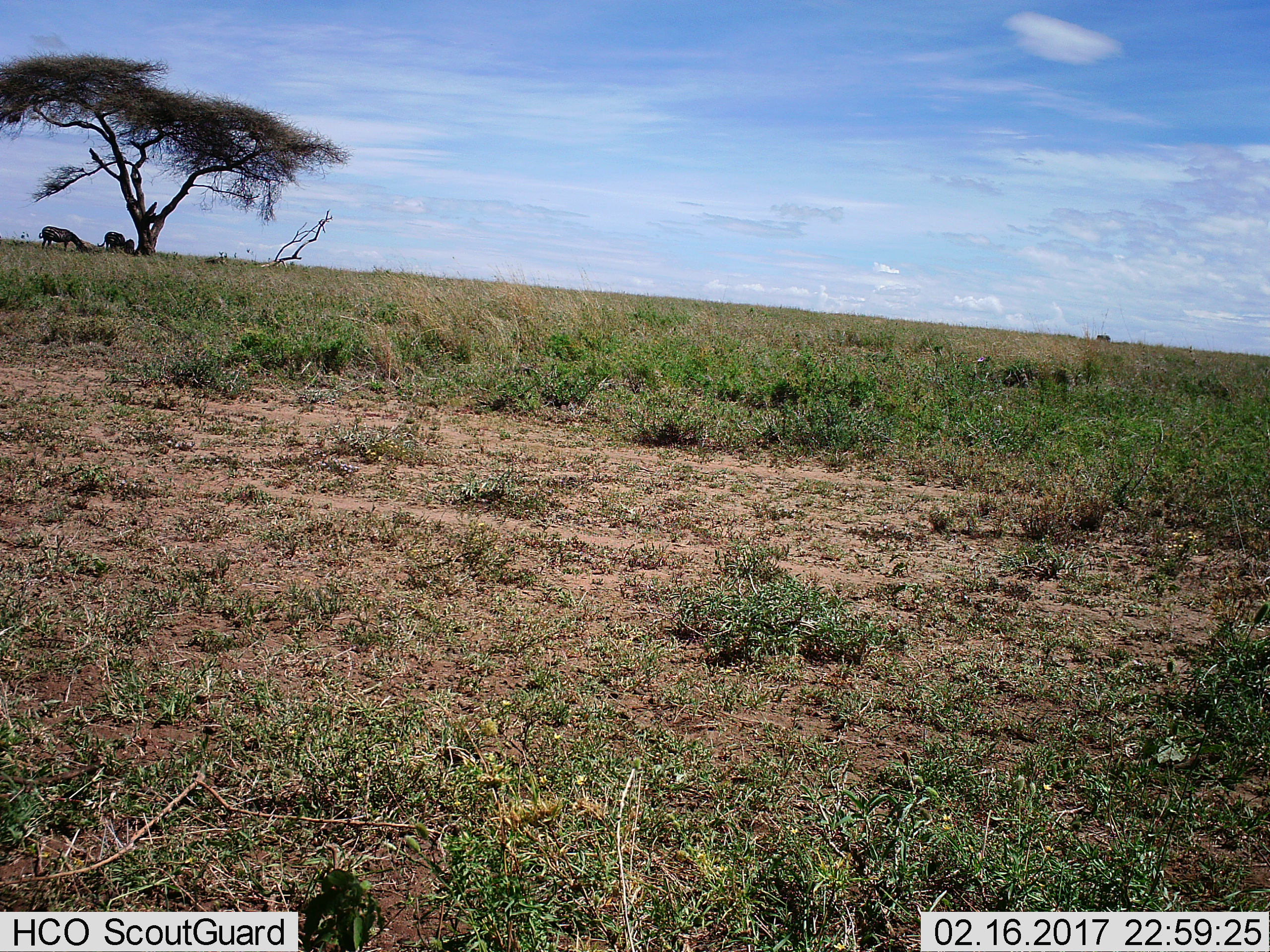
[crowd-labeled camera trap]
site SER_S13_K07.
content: unidentified animal